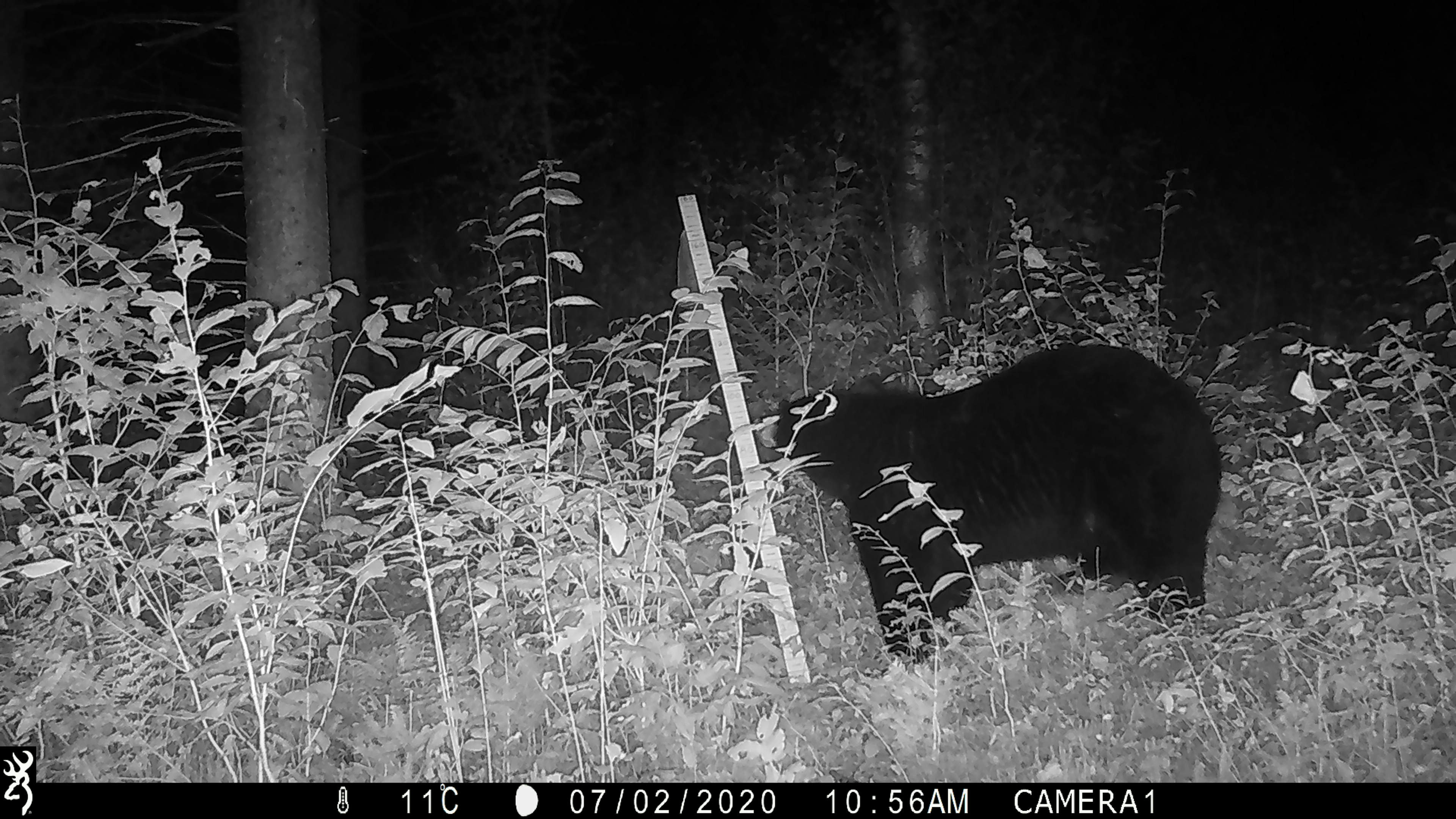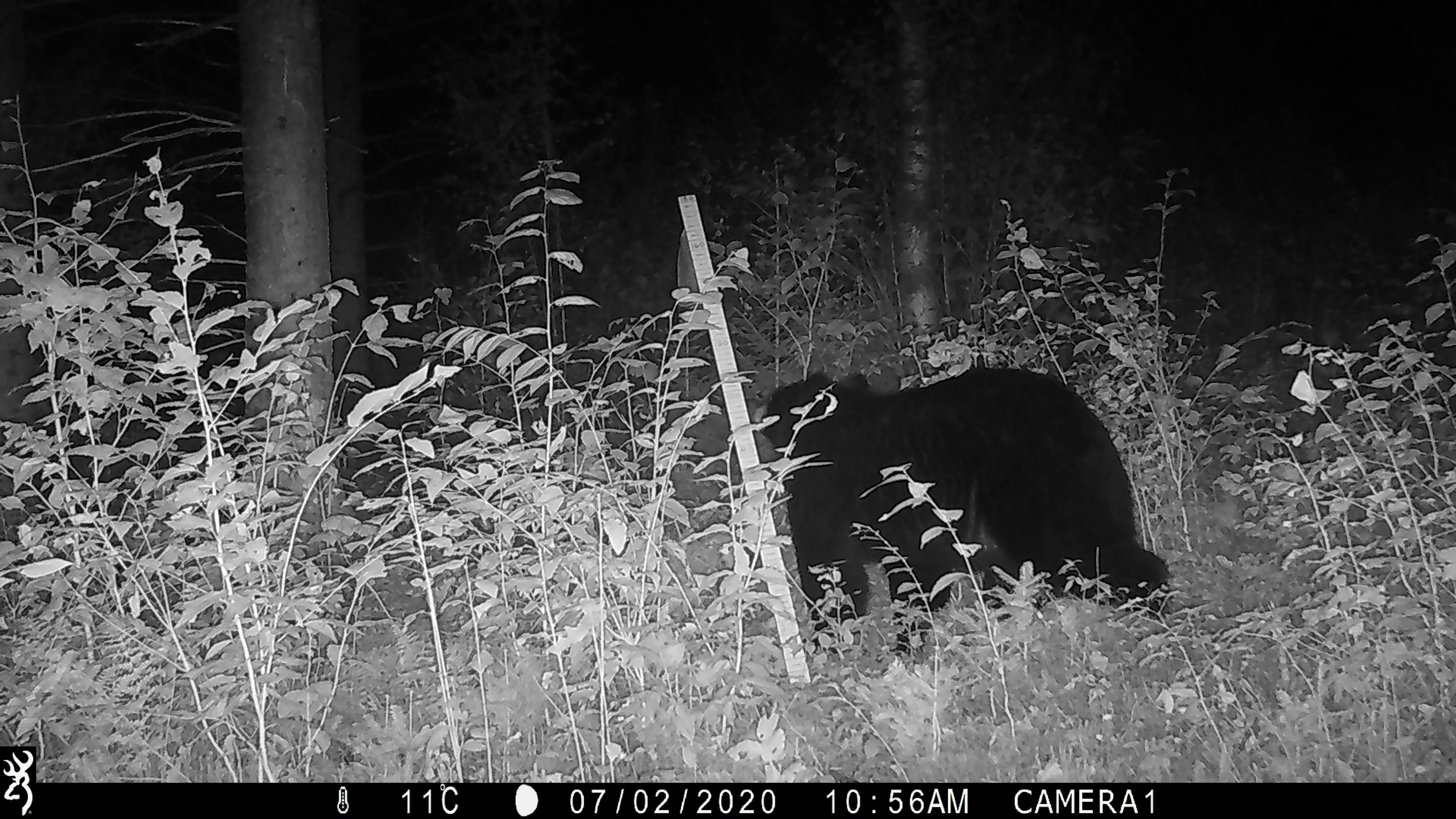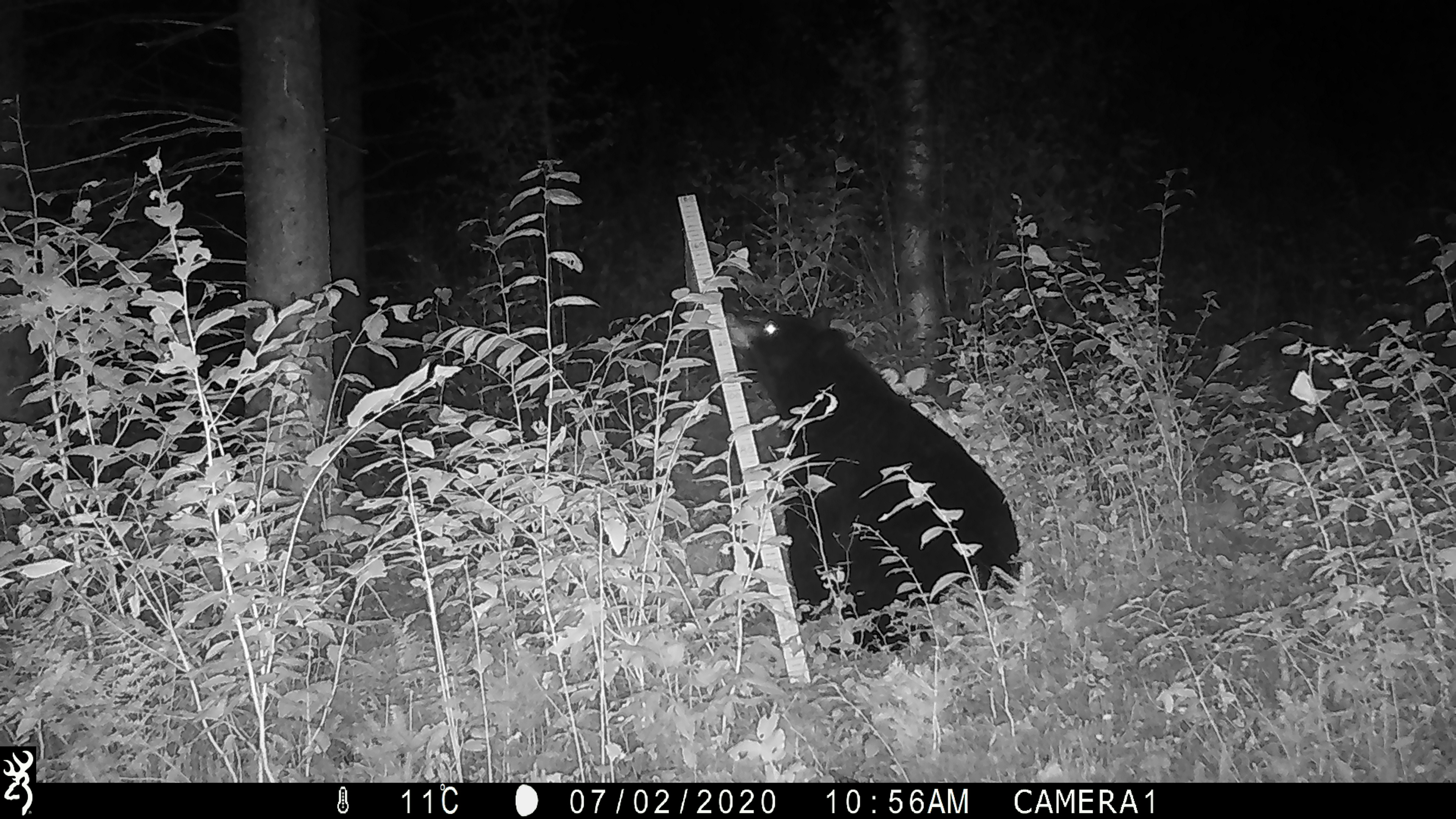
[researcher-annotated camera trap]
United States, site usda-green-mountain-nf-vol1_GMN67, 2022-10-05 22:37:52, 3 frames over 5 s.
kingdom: Animalia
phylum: Chordata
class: Mammalia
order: Carnivora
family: Ursidae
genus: Ursus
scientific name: Ursus americanus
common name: black bear